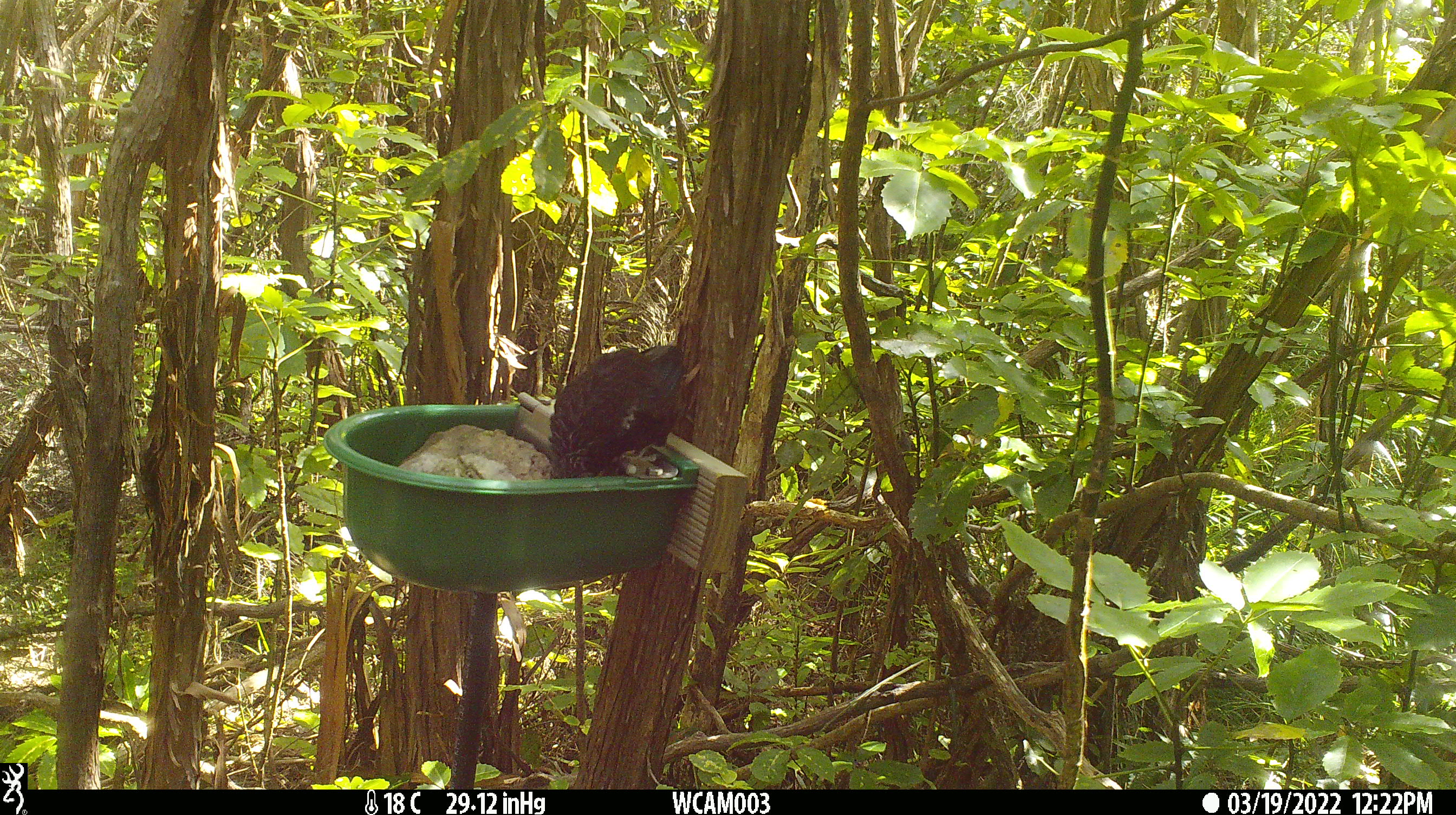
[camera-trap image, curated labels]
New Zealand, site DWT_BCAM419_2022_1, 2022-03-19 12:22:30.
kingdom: Animalia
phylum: Chordata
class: Aves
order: Passeriformes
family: Meliphagidae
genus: Prosthemadera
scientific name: Prosthemadera novaeseelandiae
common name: tui